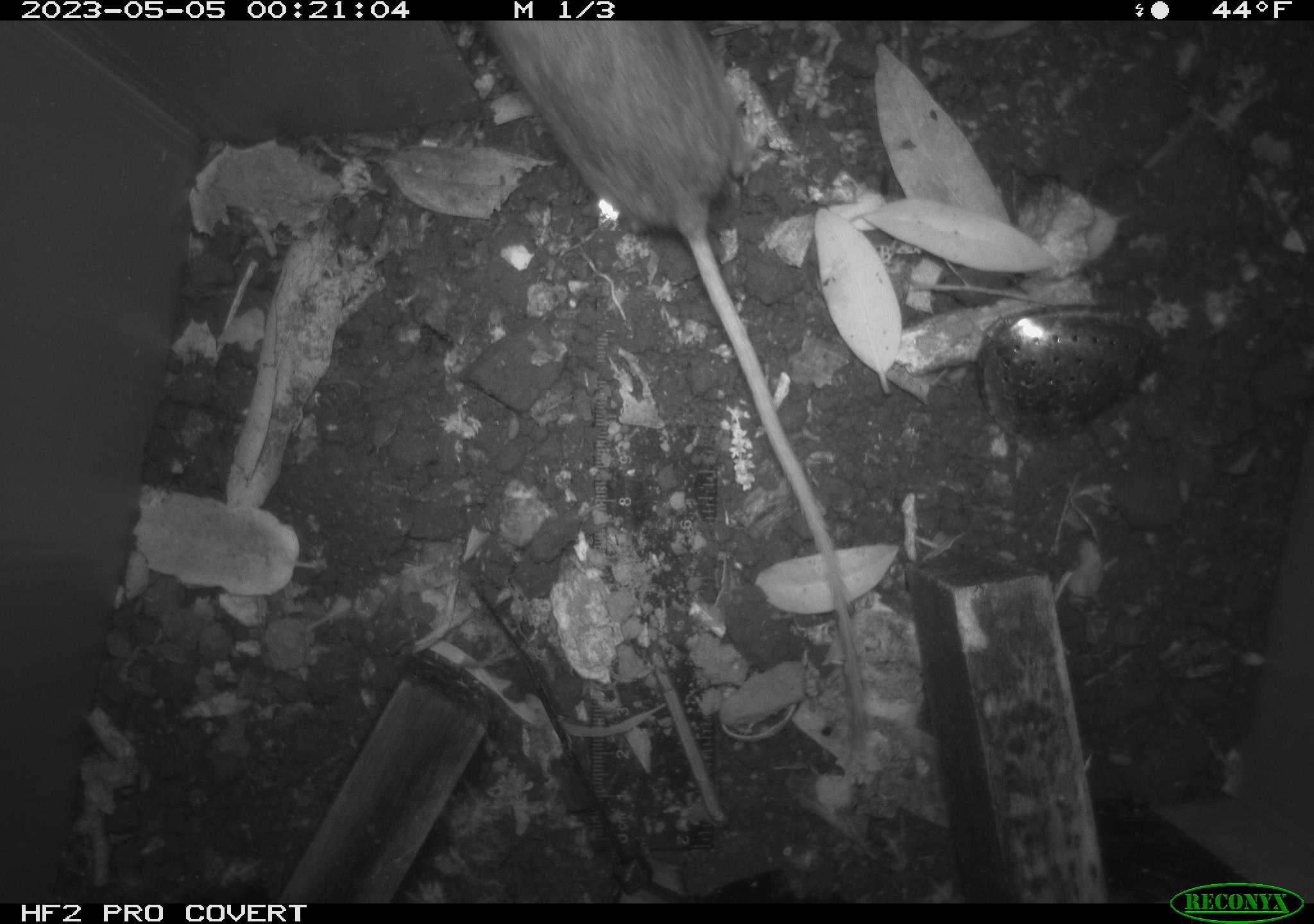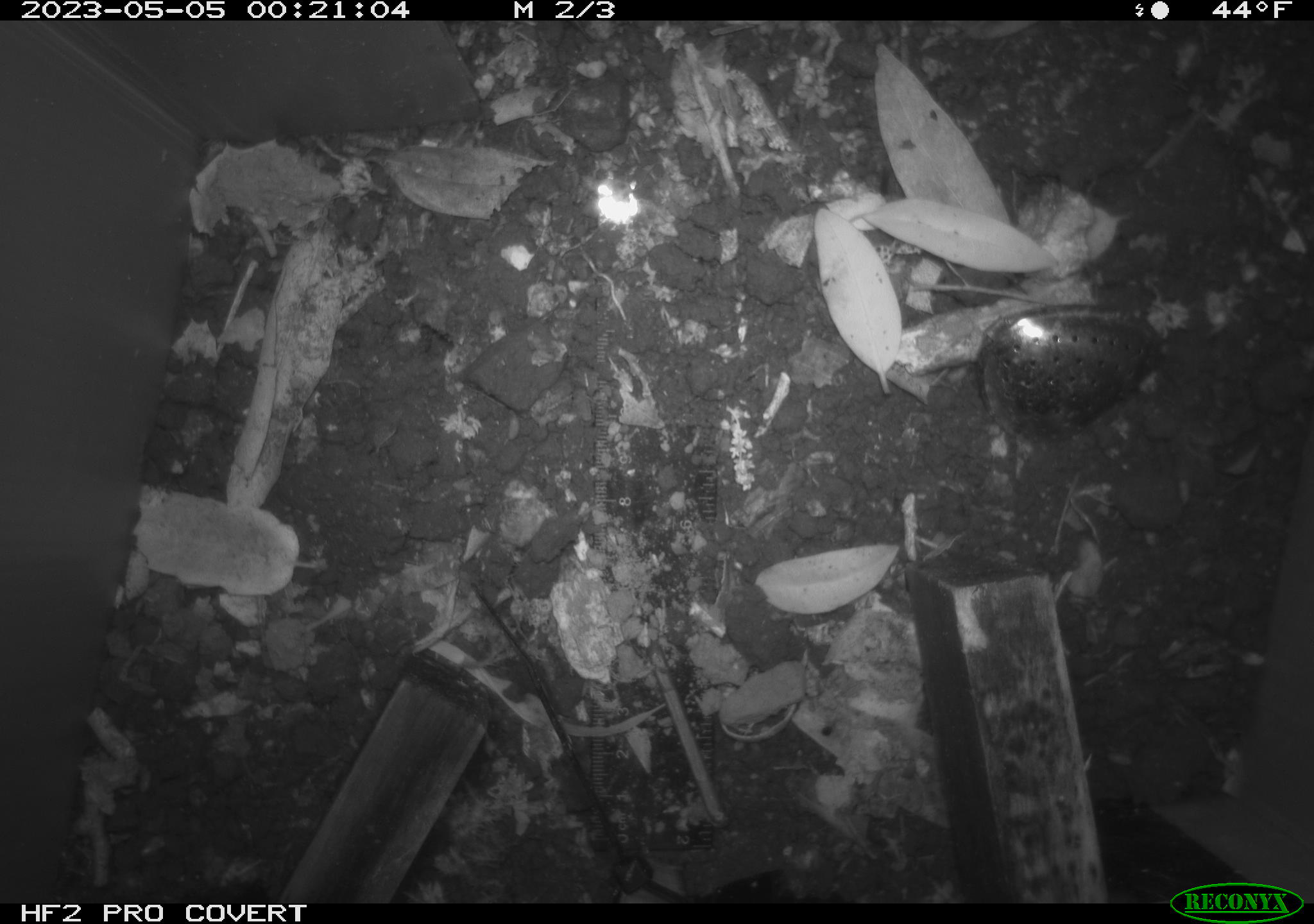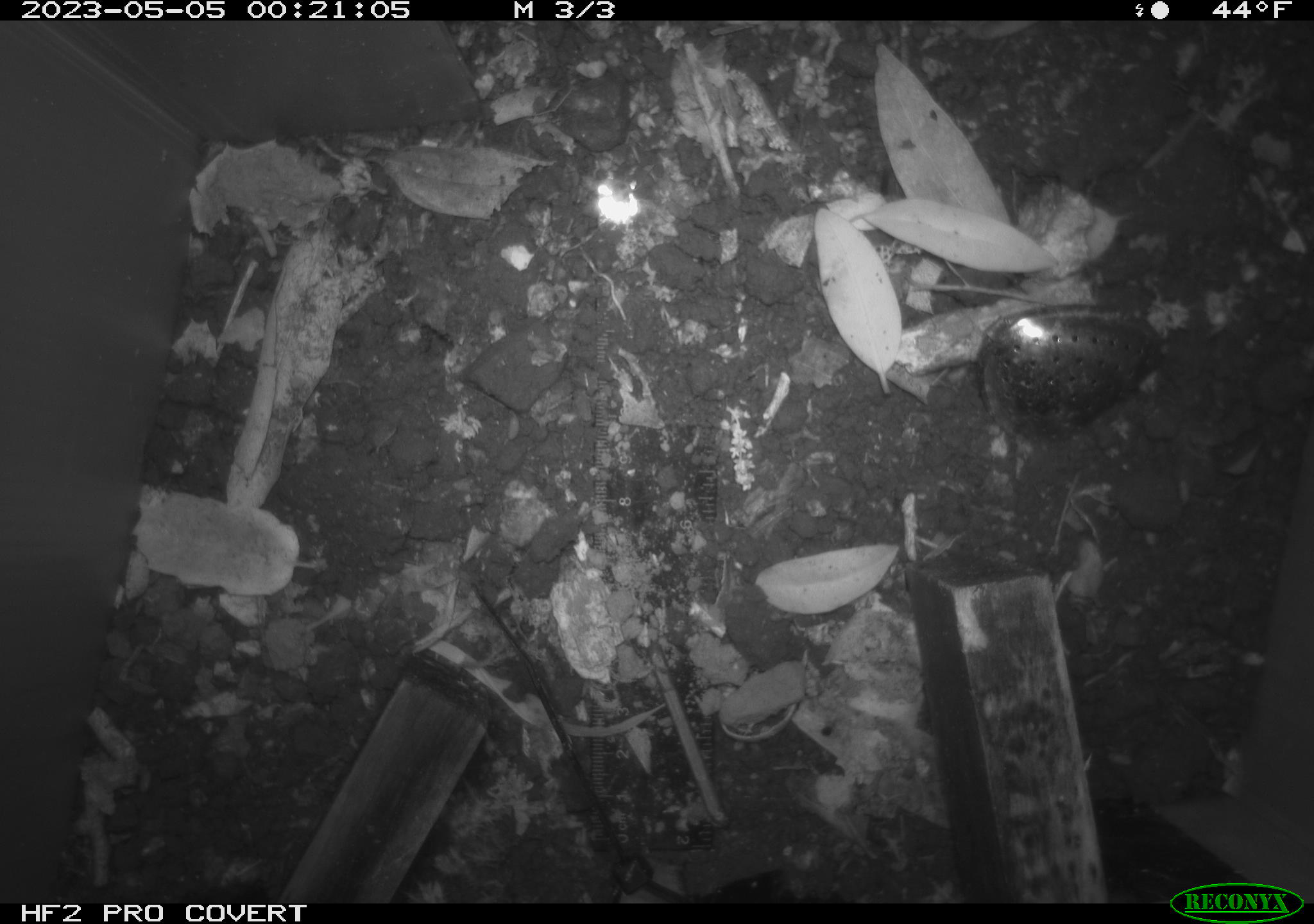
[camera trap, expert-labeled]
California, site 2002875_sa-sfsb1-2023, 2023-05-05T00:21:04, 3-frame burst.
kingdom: Animalia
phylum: Chordata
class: Mammalia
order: Rodentia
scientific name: Rodentia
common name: mouse species